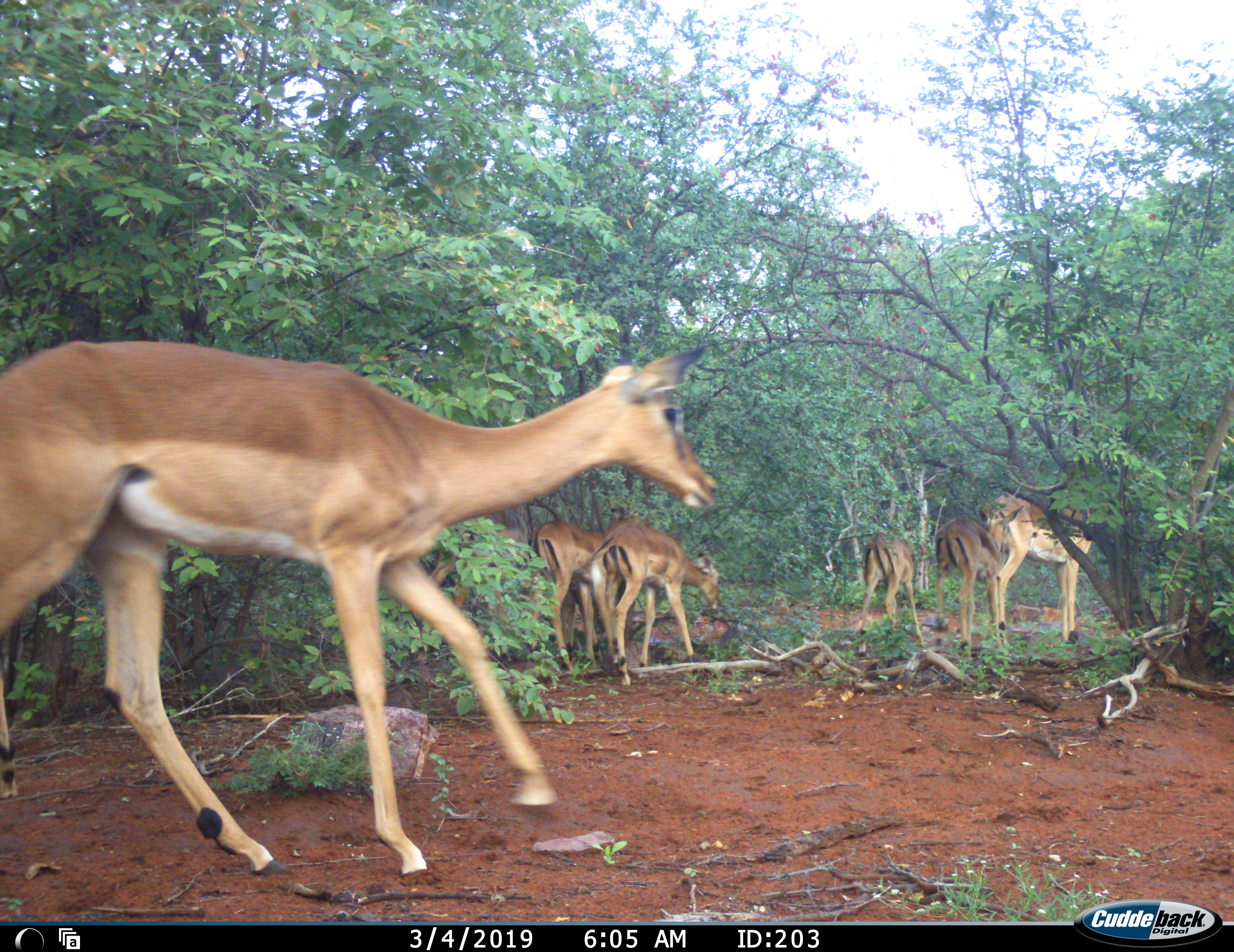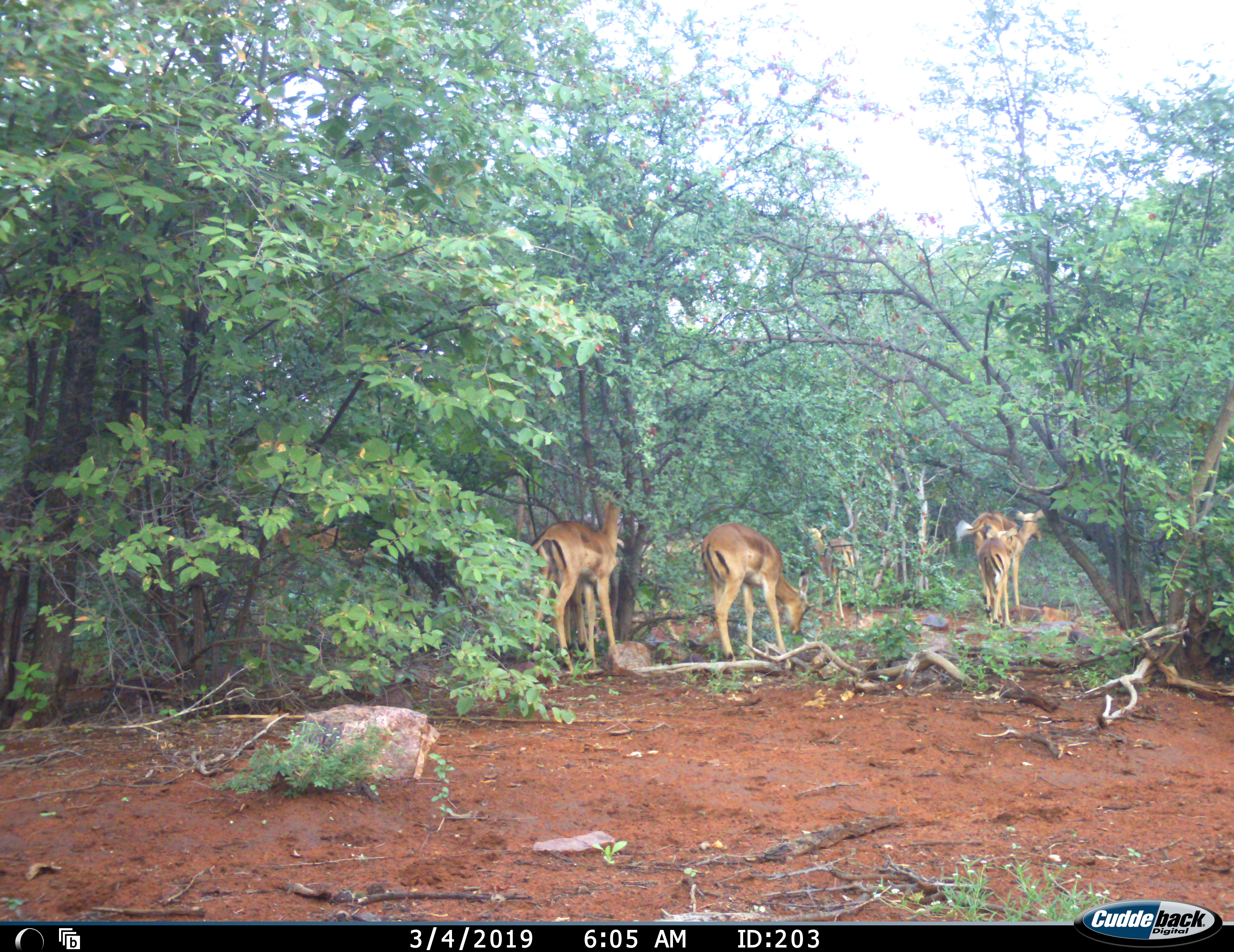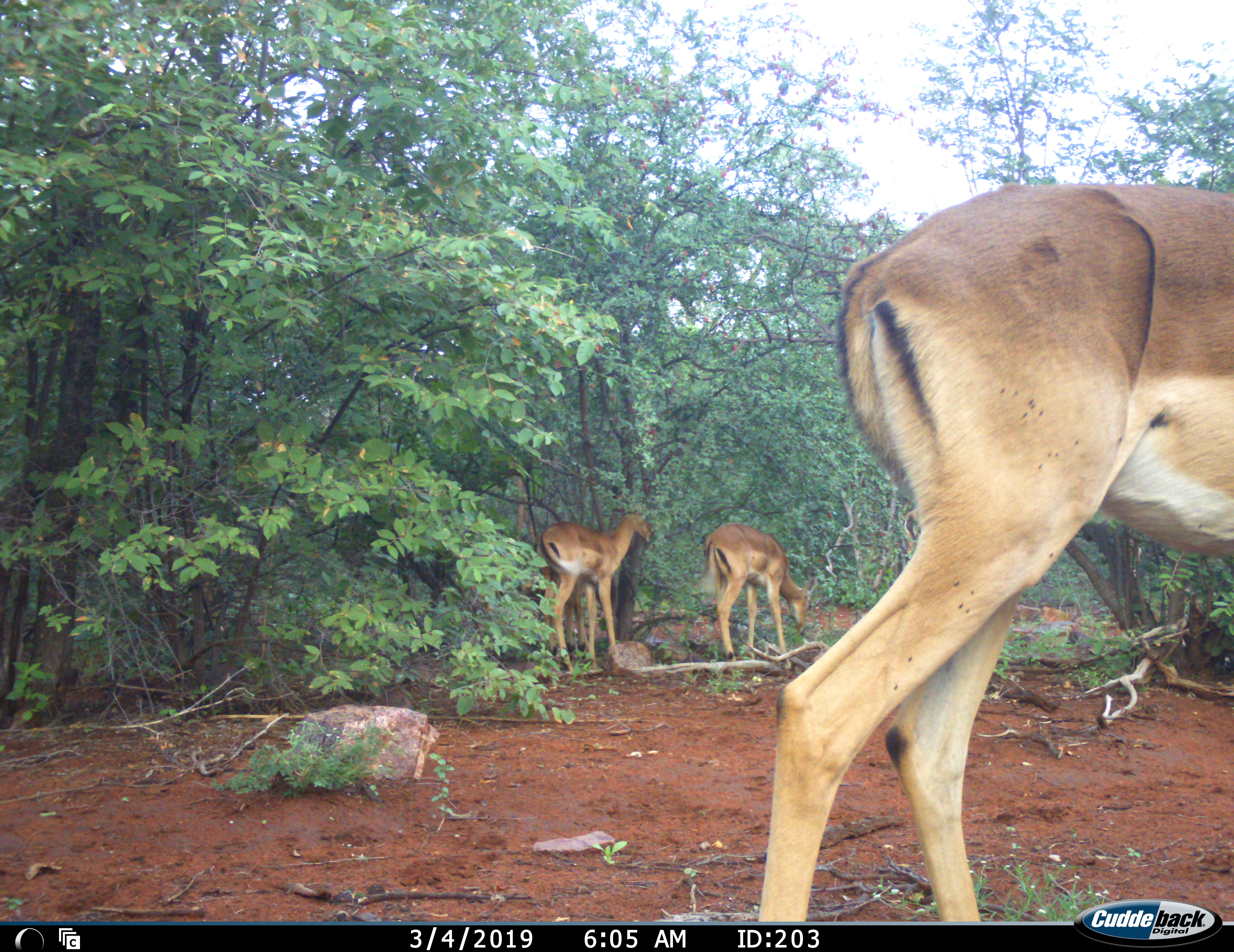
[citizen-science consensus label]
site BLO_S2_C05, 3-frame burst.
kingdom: Animalia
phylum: Chordata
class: Mammalia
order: Artiodactyla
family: Bovidae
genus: Aepyceros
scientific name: Aepyceros melampus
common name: impala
Impala (Aepyceros melampus), count 7. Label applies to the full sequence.